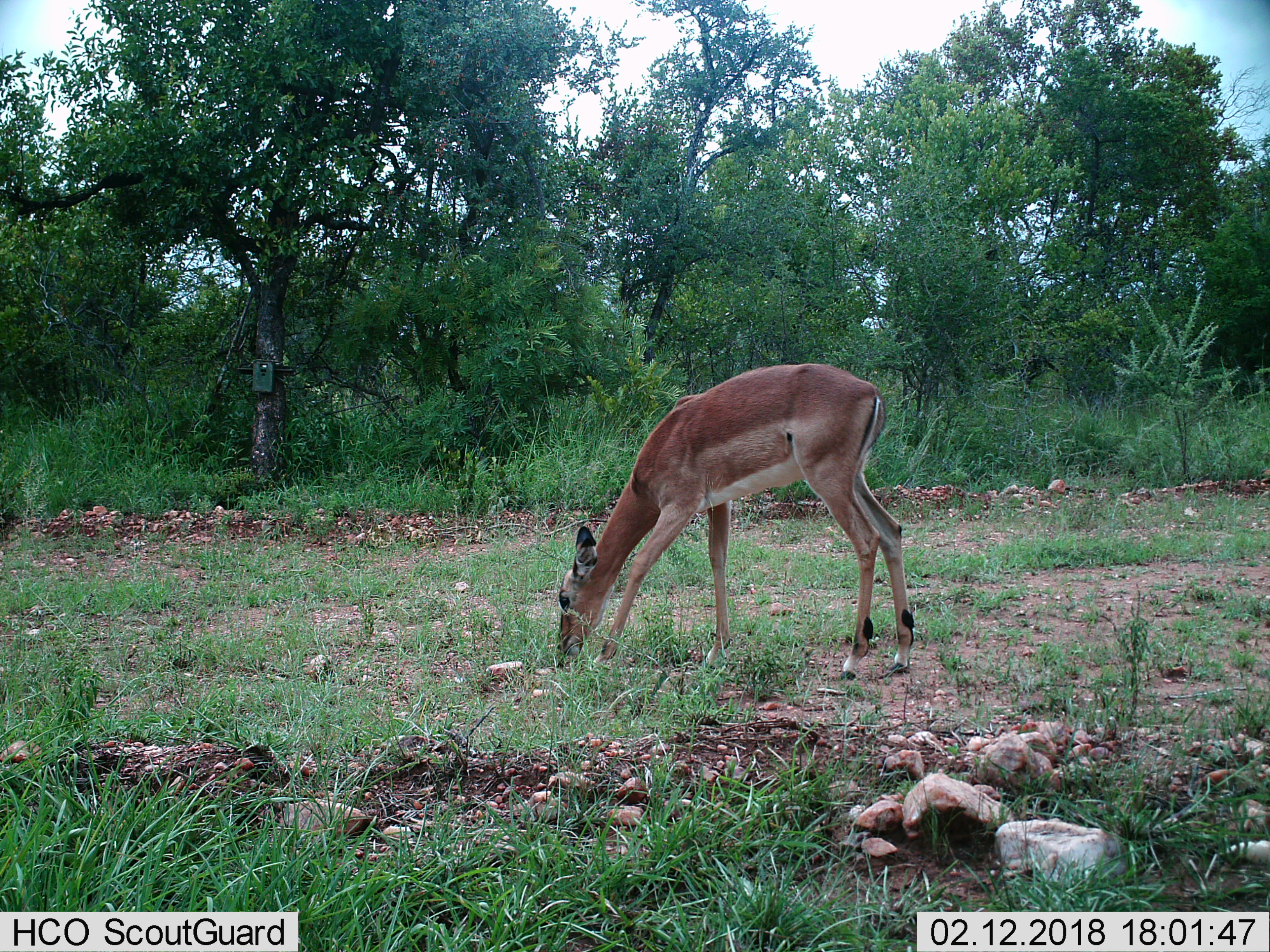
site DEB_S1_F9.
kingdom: Animalia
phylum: Chordata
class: Mammalia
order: Artiodactyla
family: Bovidae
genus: Aepyceros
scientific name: Aepyceros melampus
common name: impala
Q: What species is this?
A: Impala (Aepyceros melampus).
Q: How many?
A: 1.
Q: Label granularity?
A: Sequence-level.